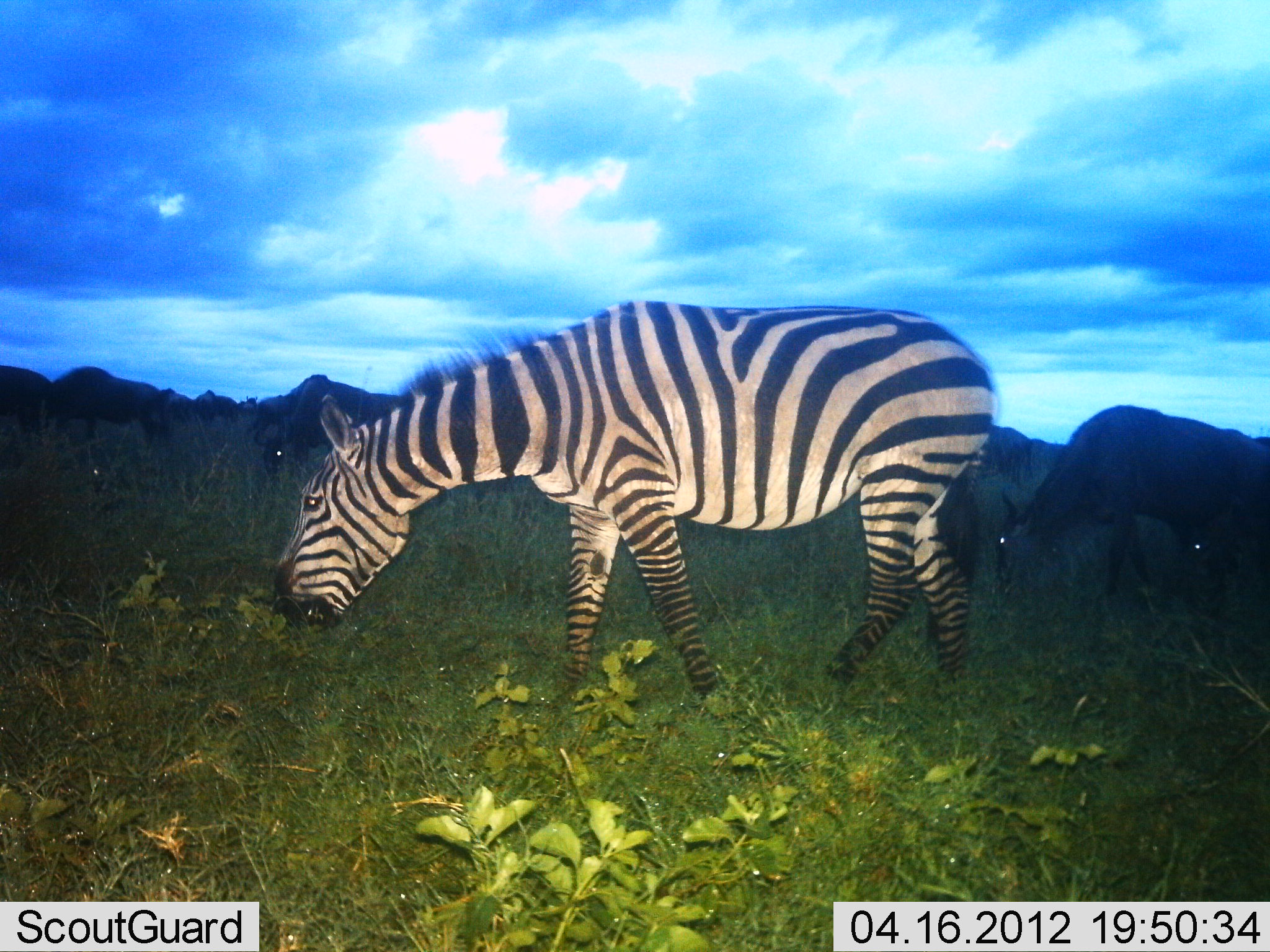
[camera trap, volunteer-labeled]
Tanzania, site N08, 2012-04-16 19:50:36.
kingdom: Animalia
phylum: Chordata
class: Mammalia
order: Artiodactyla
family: Bovidae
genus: Connochaetes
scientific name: Connochaetes taurinus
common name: blue wildebeest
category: wildebeest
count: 8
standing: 23%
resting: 0%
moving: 14%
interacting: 0%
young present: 0%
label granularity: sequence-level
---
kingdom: Animalia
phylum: Chordata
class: Mammalia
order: Perissodactyla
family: Equidae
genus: Equus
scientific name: Equus quagga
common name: plains zebra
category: zebra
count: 1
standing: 19%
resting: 0%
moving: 10%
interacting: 0%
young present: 0%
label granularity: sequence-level